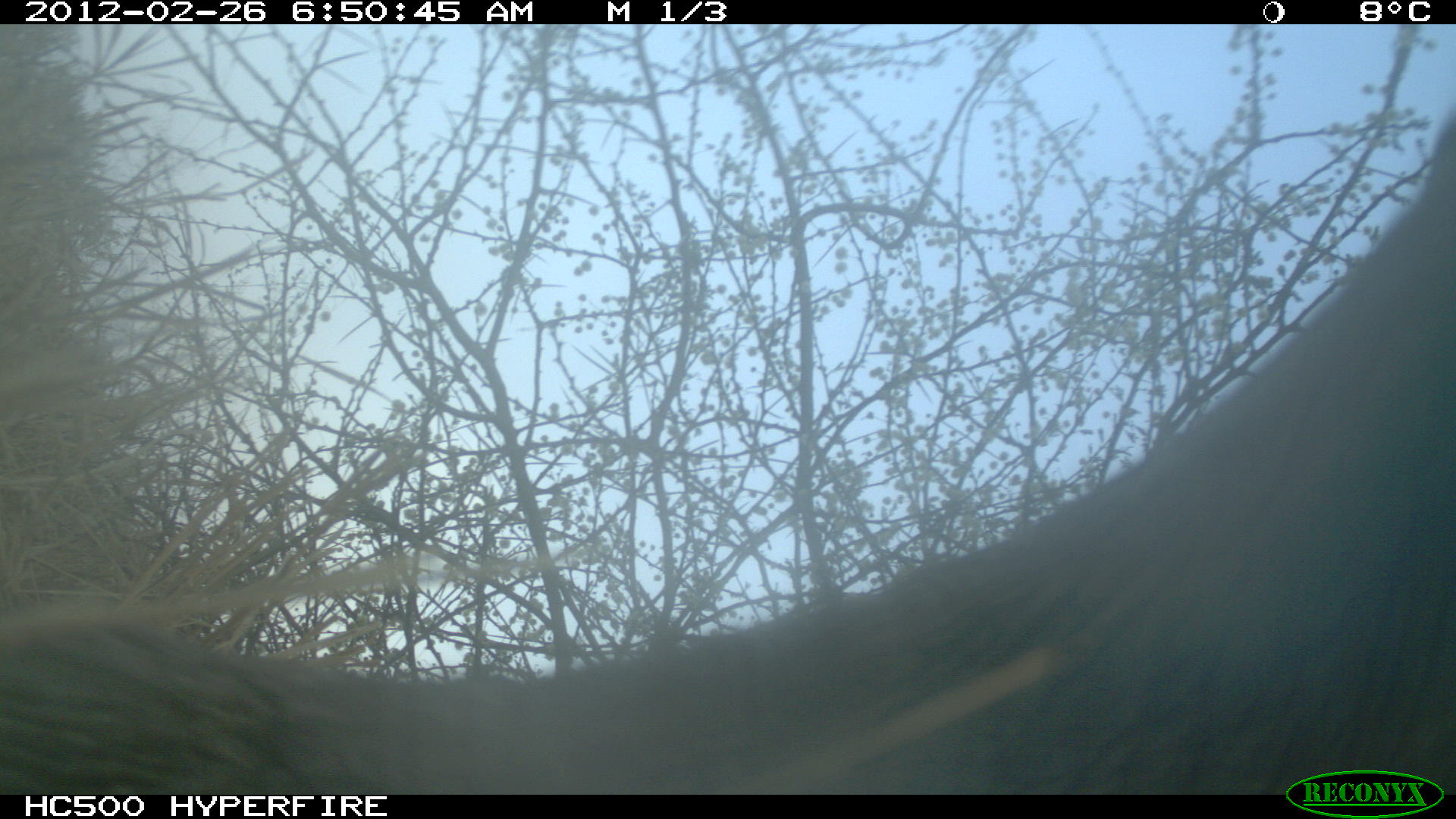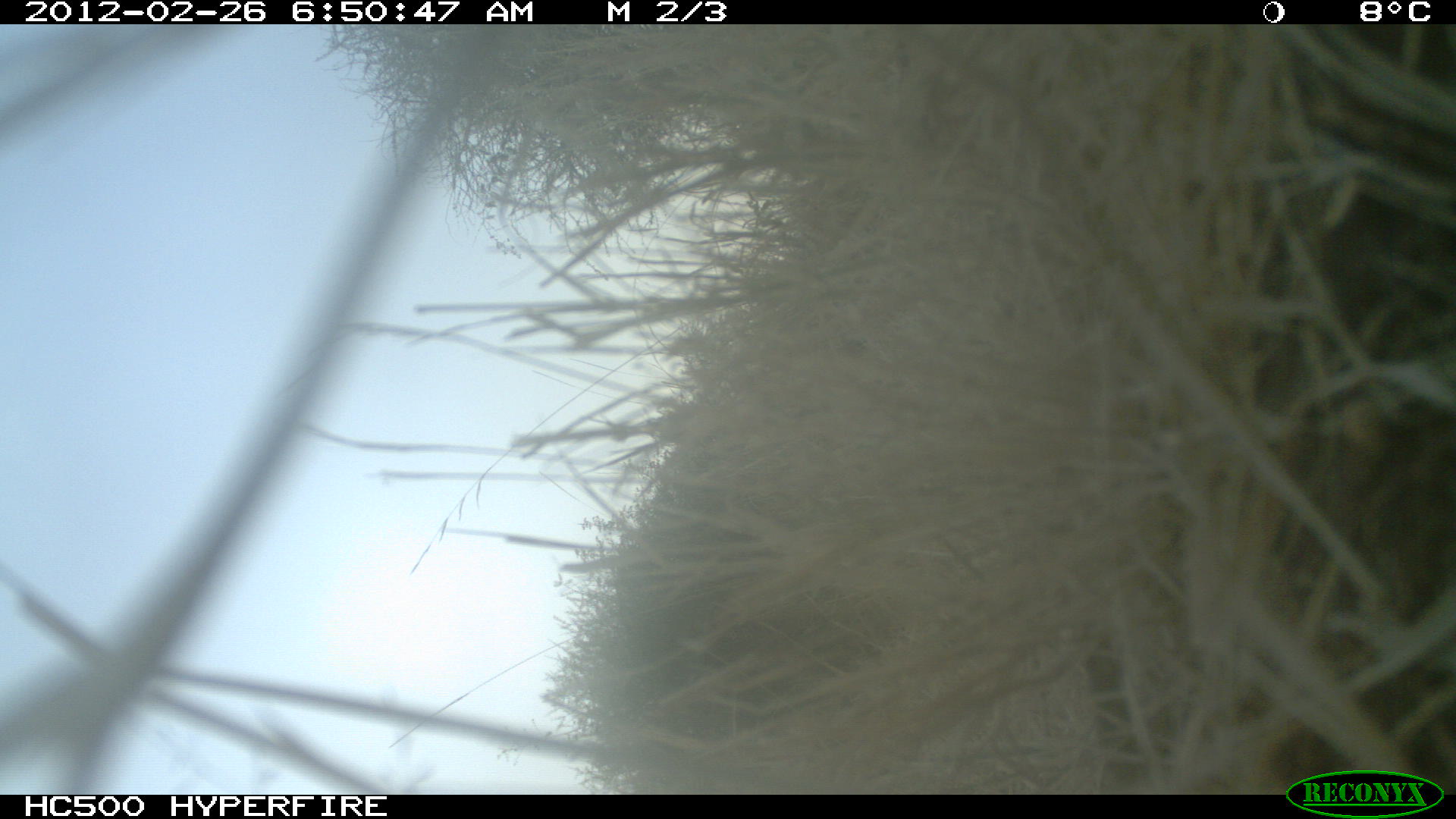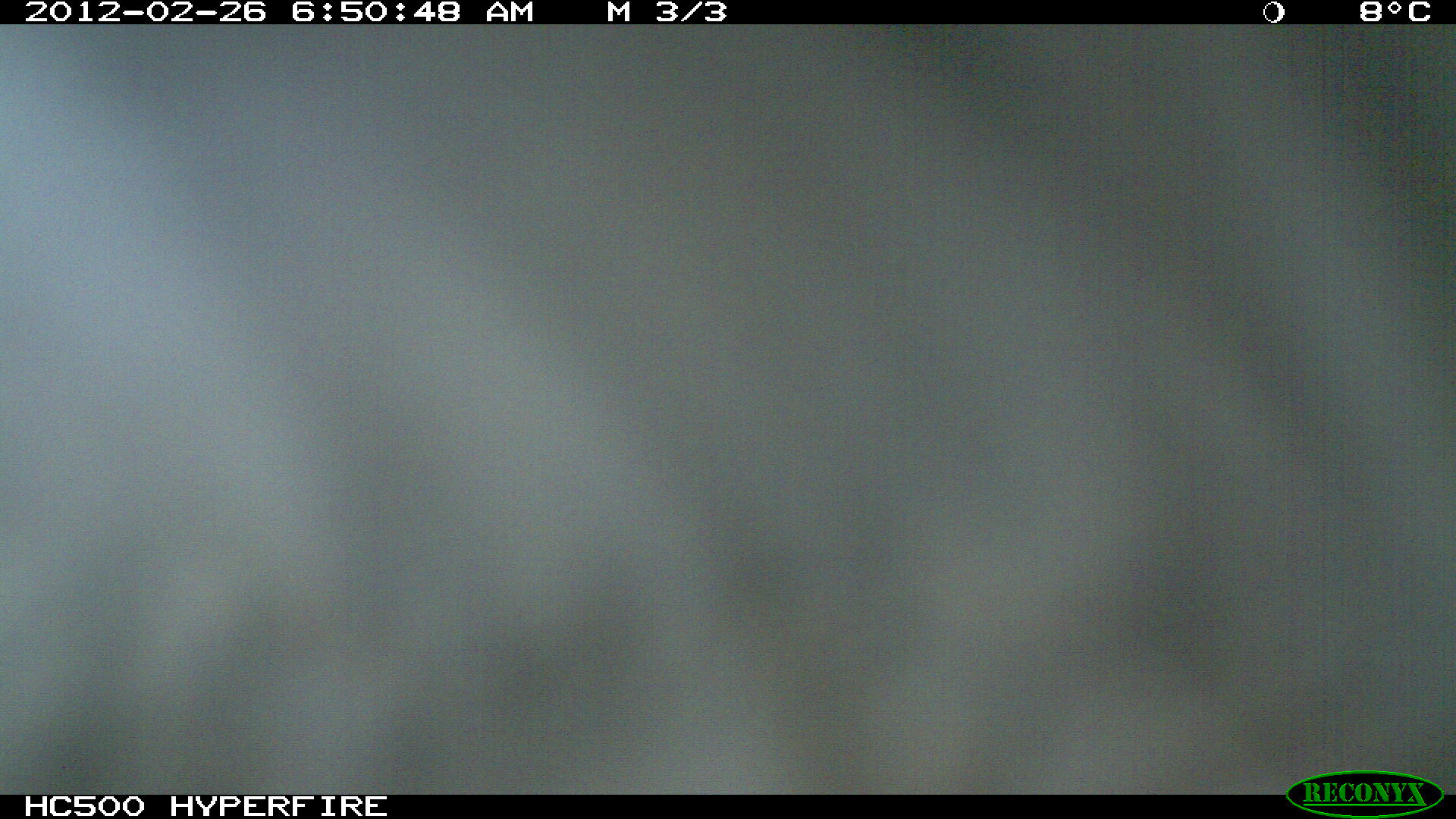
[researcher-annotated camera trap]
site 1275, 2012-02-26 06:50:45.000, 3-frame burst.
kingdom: Animalia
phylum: Chordata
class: Mammalia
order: Proboscidea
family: Elephantidae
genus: Loxodonta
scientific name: Loxodonta africana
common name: african bush elephant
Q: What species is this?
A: Loxodonta africana (african bush elephant).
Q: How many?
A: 1.